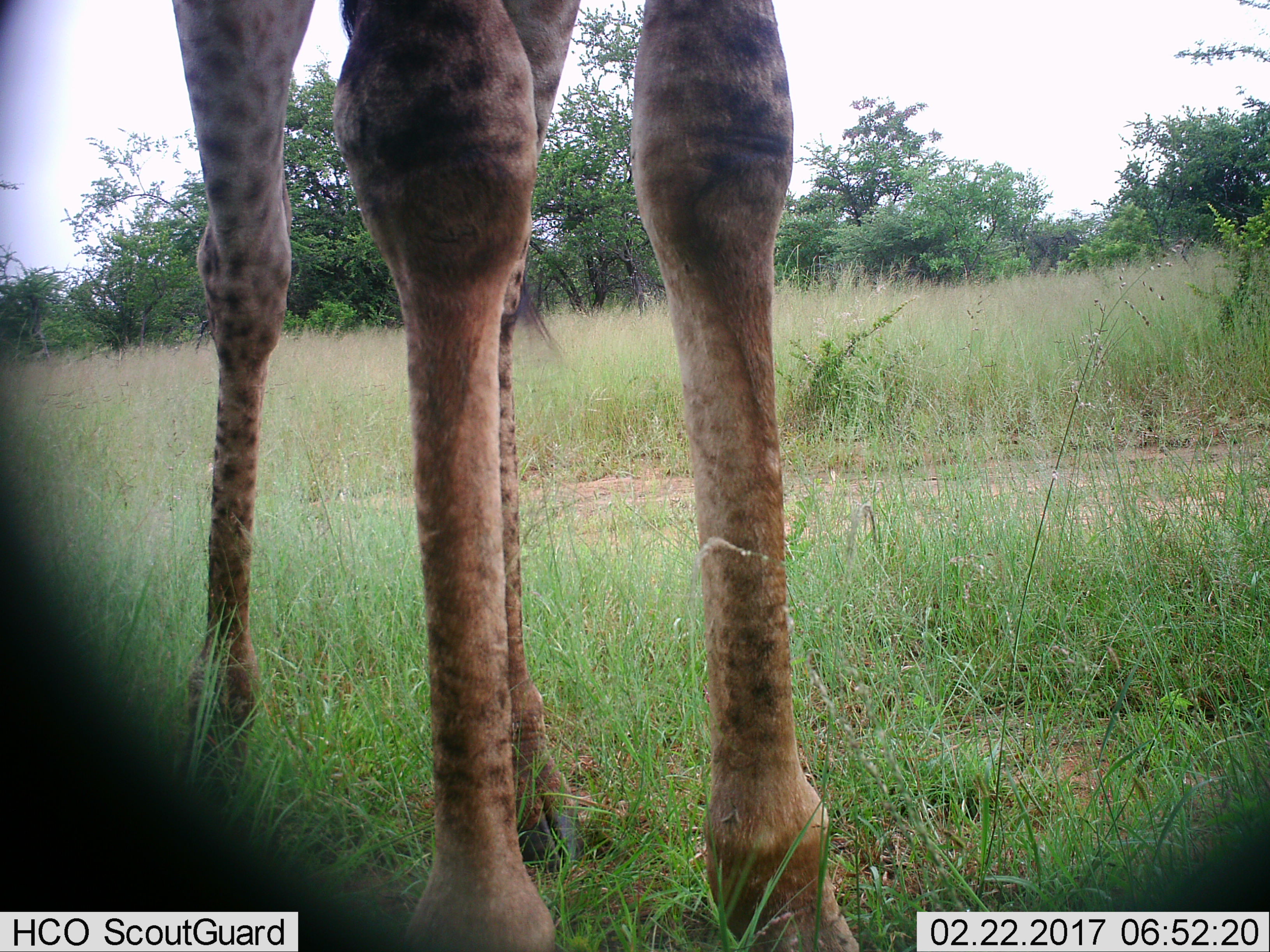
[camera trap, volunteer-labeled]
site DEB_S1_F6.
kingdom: Animalia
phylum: Chordata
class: Mammalia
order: Artiodactyla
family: Giraffidae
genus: Giraffa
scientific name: Giraffa camelopardalis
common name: giraffe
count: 1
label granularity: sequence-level